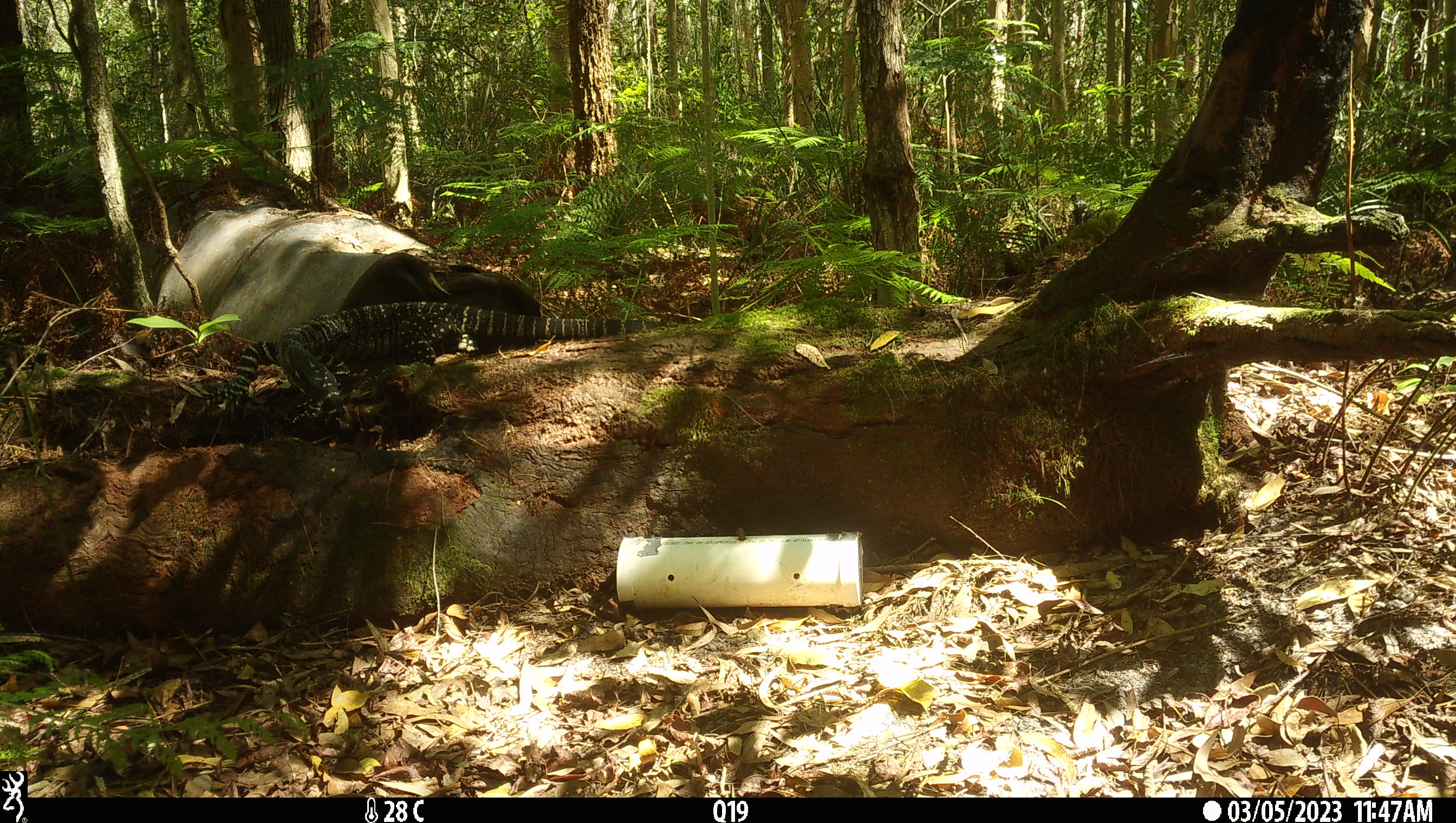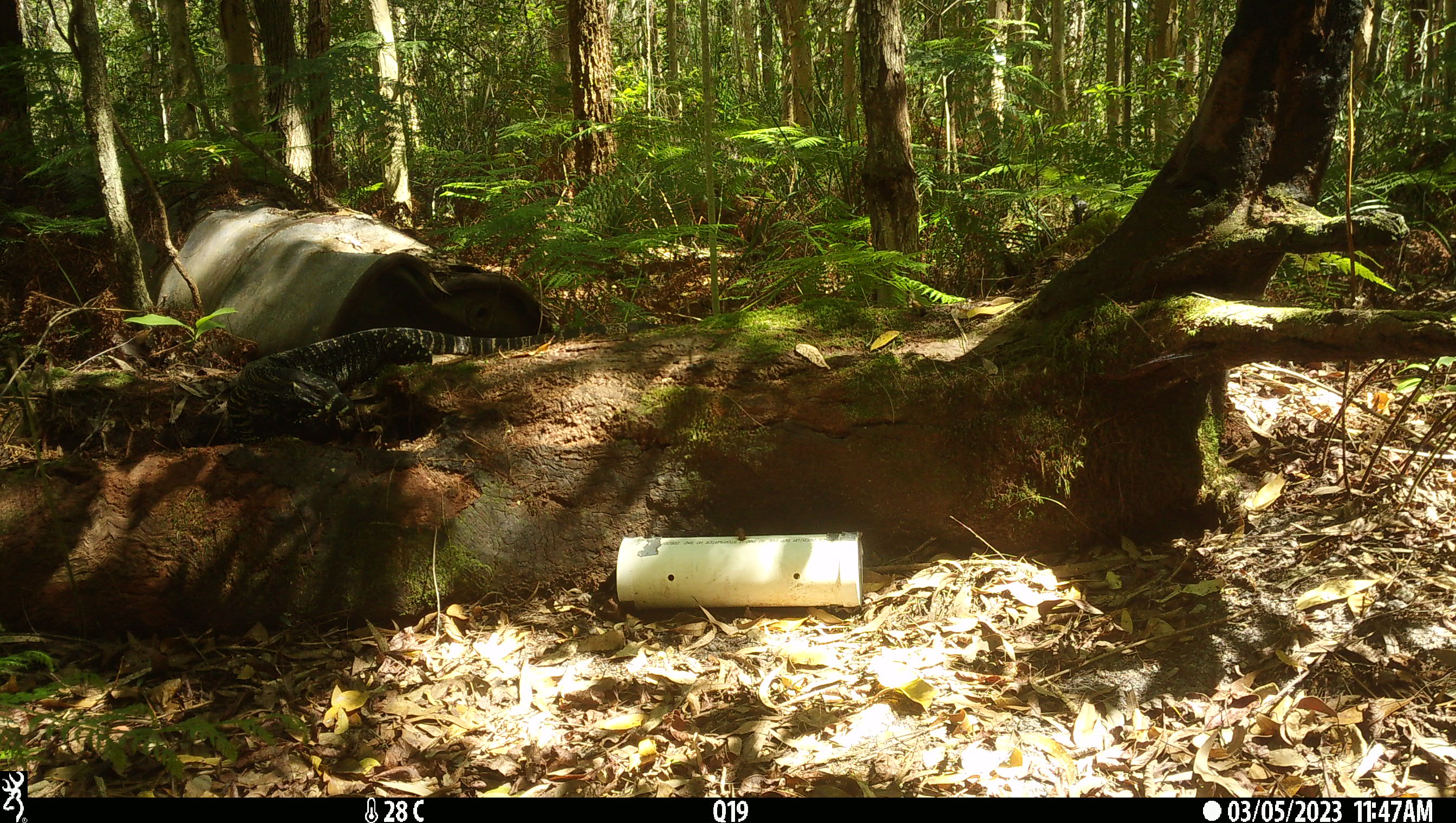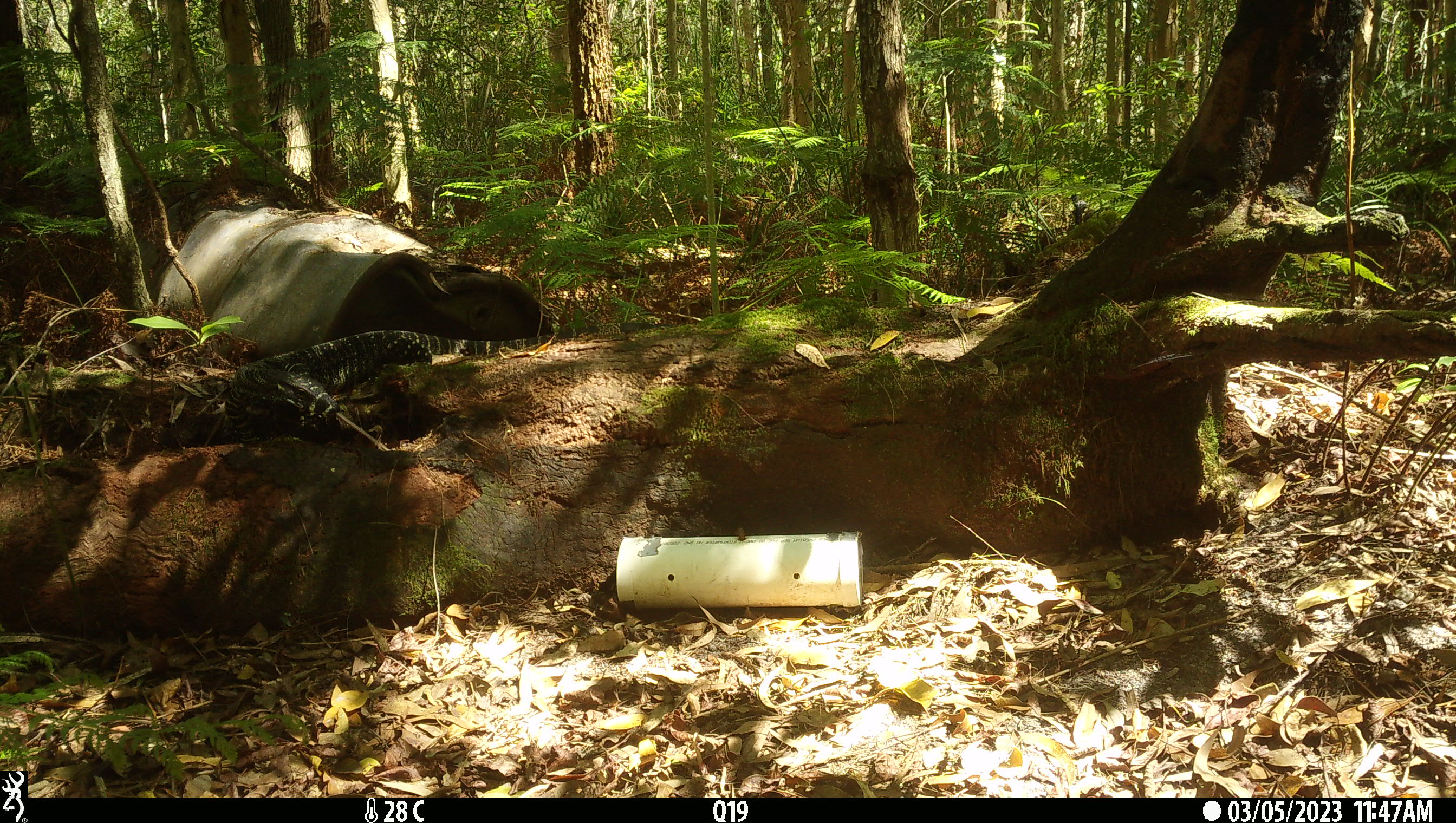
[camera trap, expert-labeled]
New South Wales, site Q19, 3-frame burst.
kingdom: Animalia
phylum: Chordata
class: Reptilia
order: Squamata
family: Varanidae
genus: Varanus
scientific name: Varanus varius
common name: lace monitor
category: goanna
Goanna (lace monitor) (Varanus varius).